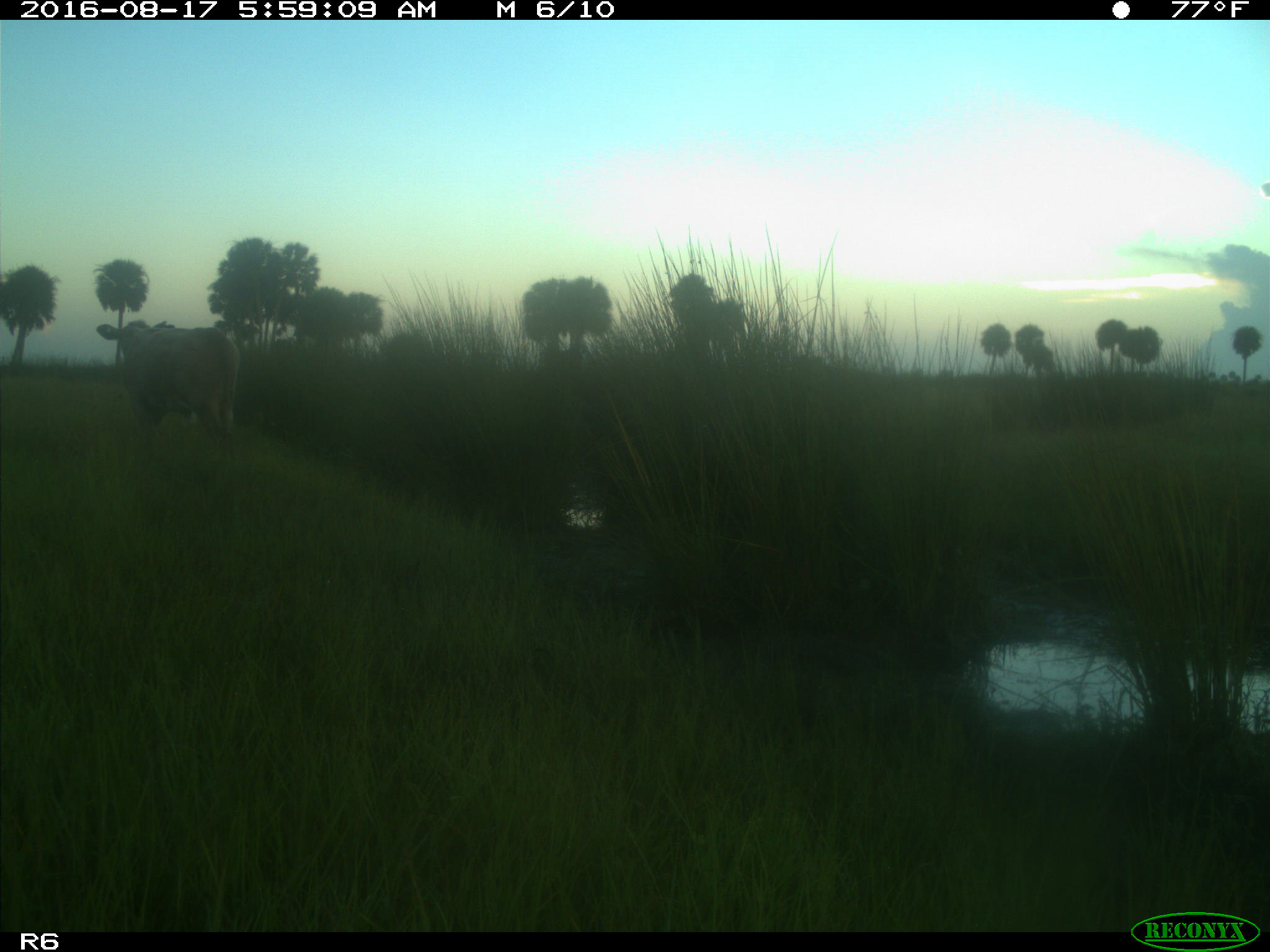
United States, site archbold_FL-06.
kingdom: Animalia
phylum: Chordata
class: Mammalia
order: Artiodactyla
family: Bovidae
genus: Bos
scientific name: Bos taurus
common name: domestic cow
Bos taurus (domestic cow).